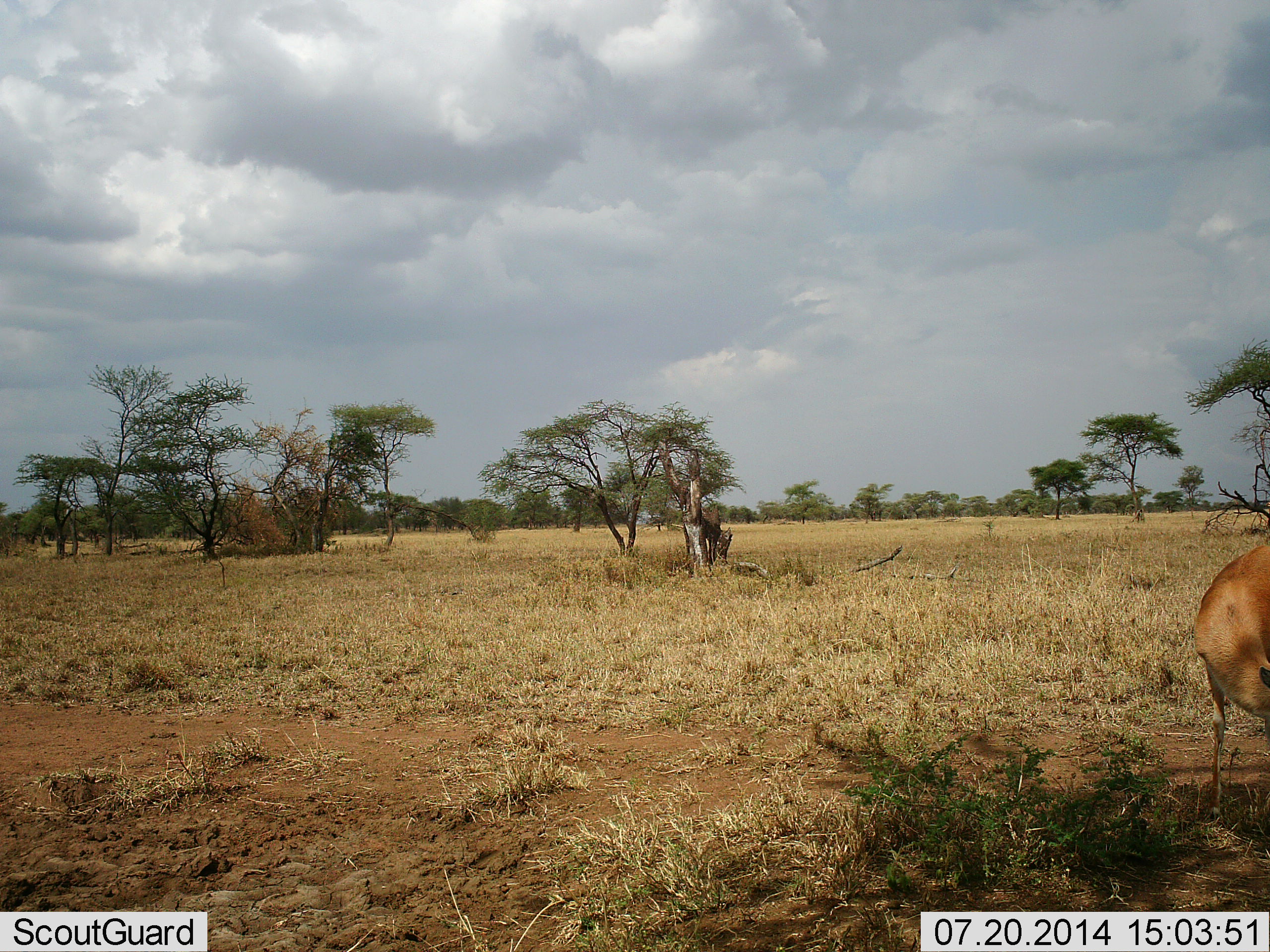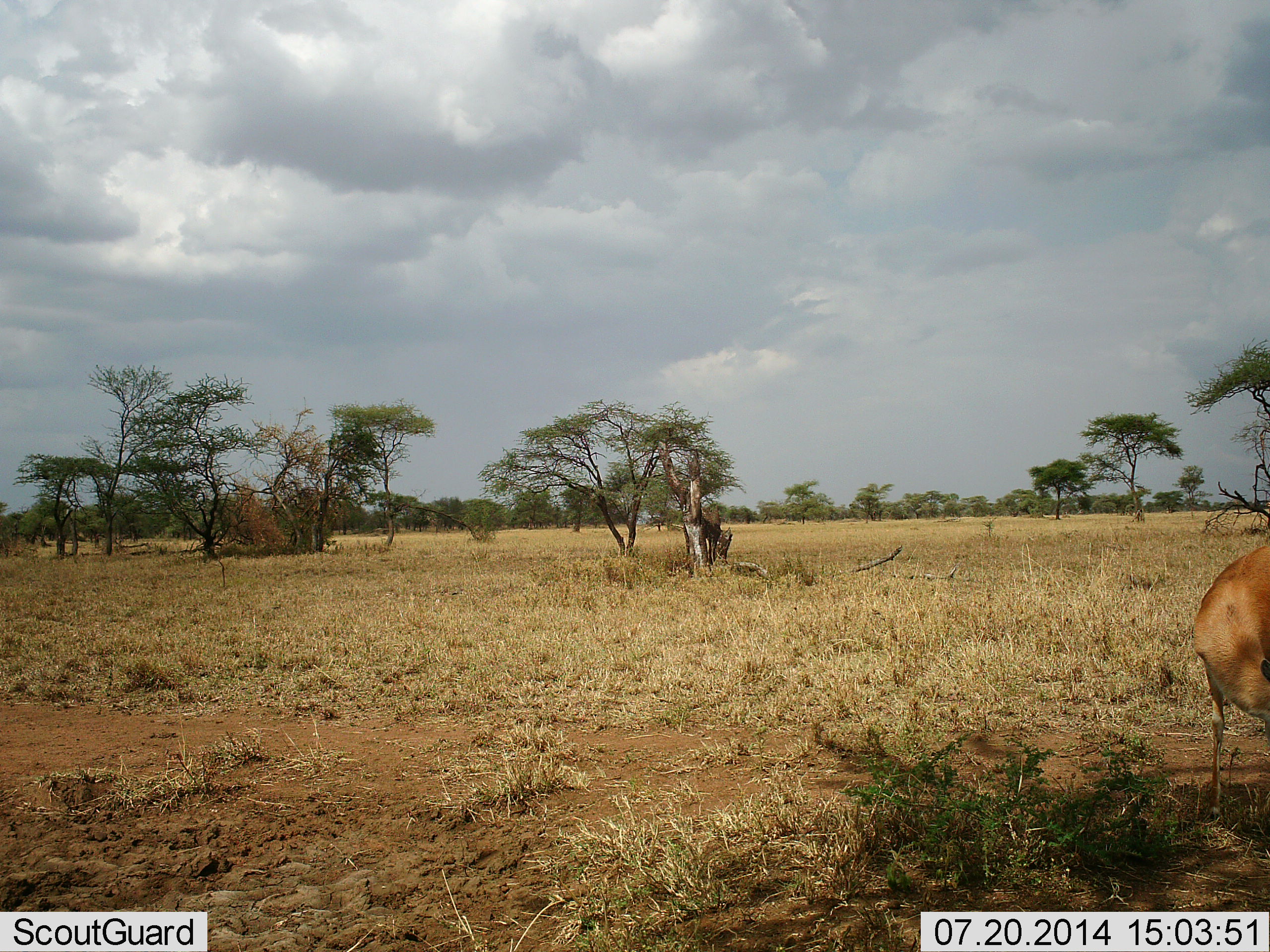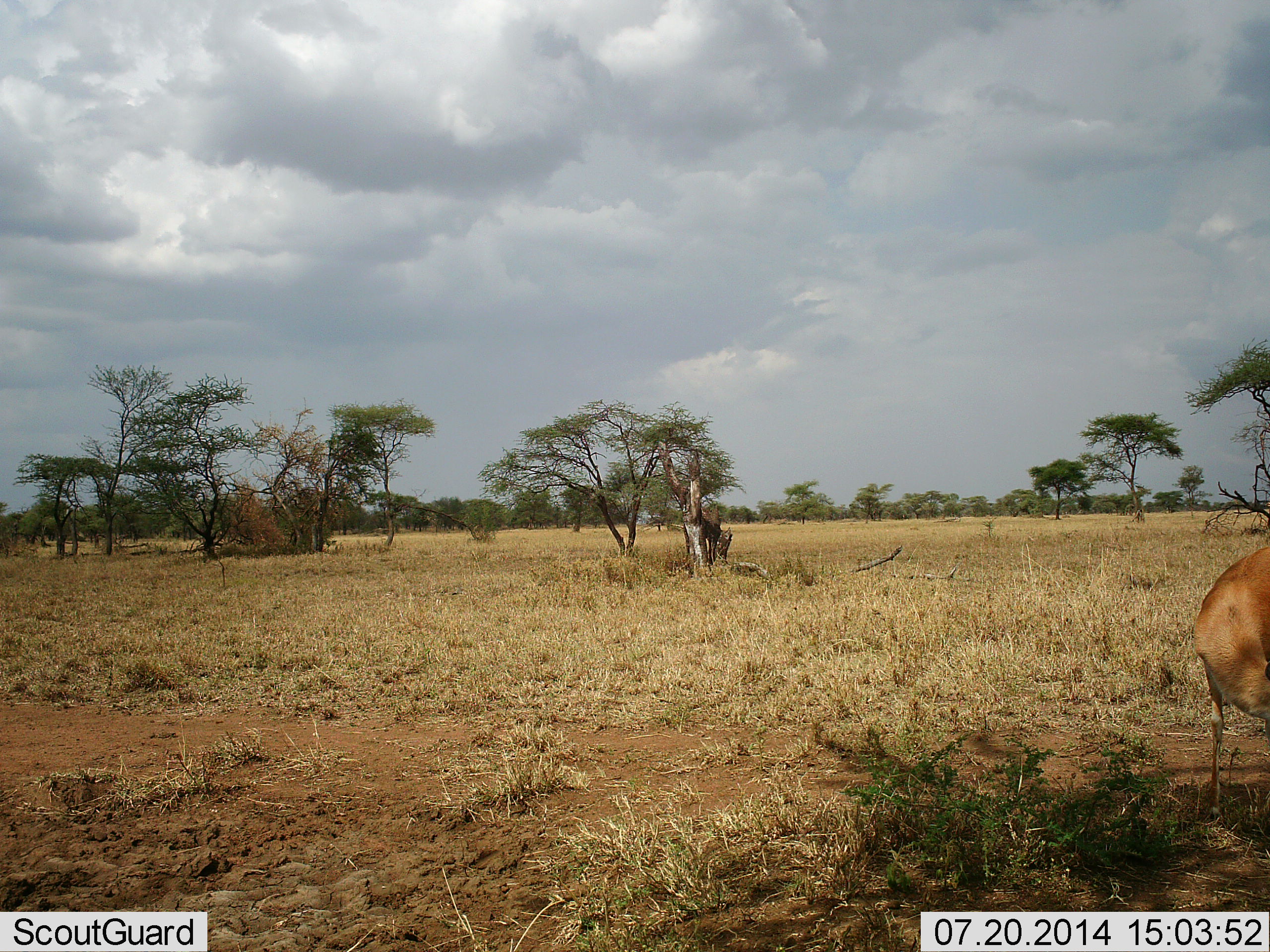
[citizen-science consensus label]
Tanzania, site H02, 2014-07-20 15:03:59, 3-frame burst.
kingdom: Animalia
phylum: Chordata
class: Mammalia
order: Artiodactyla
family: Bovidae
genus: Nanger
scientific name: Nanger granti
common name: grant's gazelle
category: gazellegrants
Gazellegrants (grant's gazelle) (Nanger granti), count 1. Behavior (volunteer vote fractions): standing 75%, resting 0%, moving 0%, interacting 0%. Young present (vote fraction): 0%. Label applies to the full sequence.